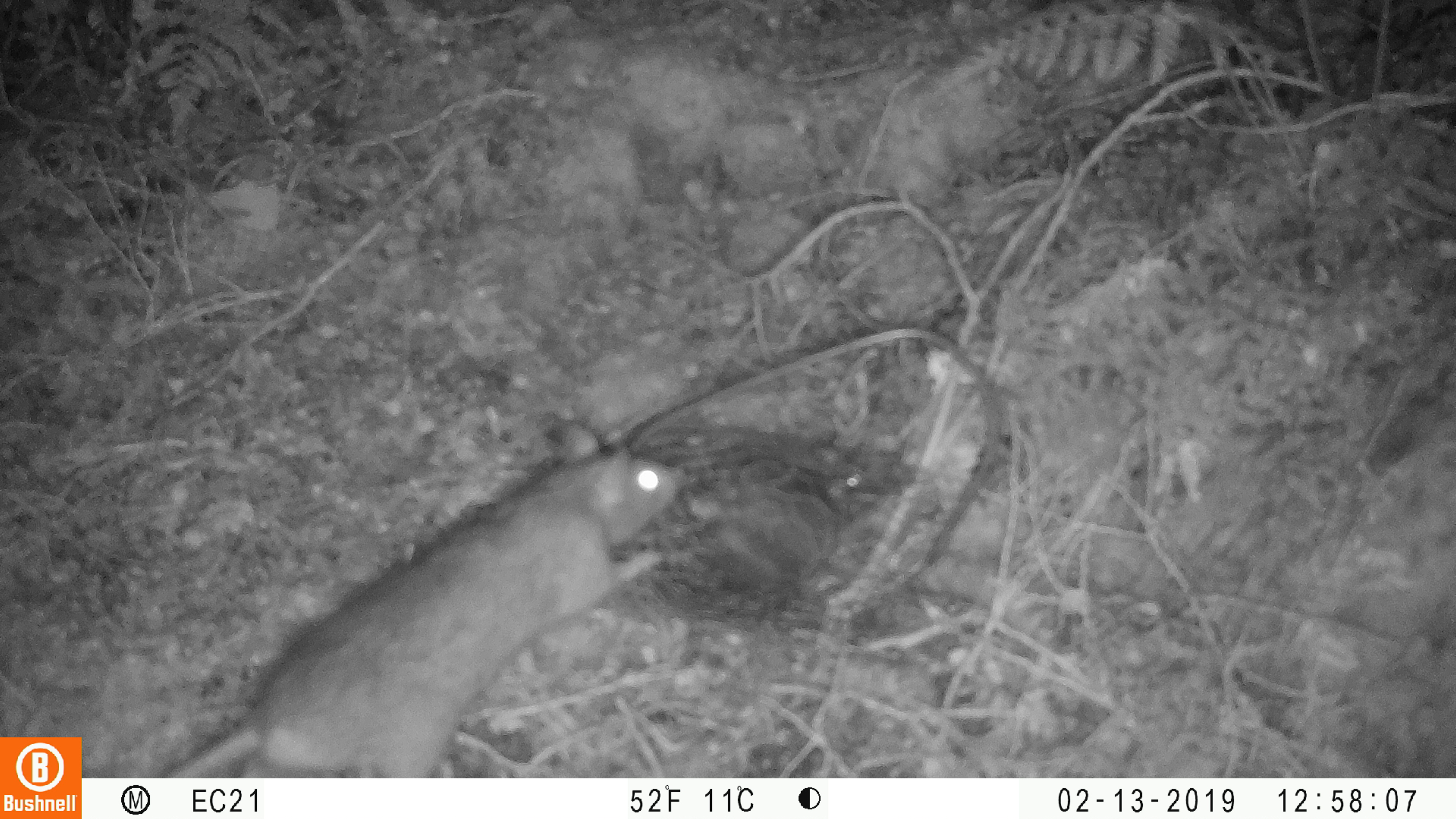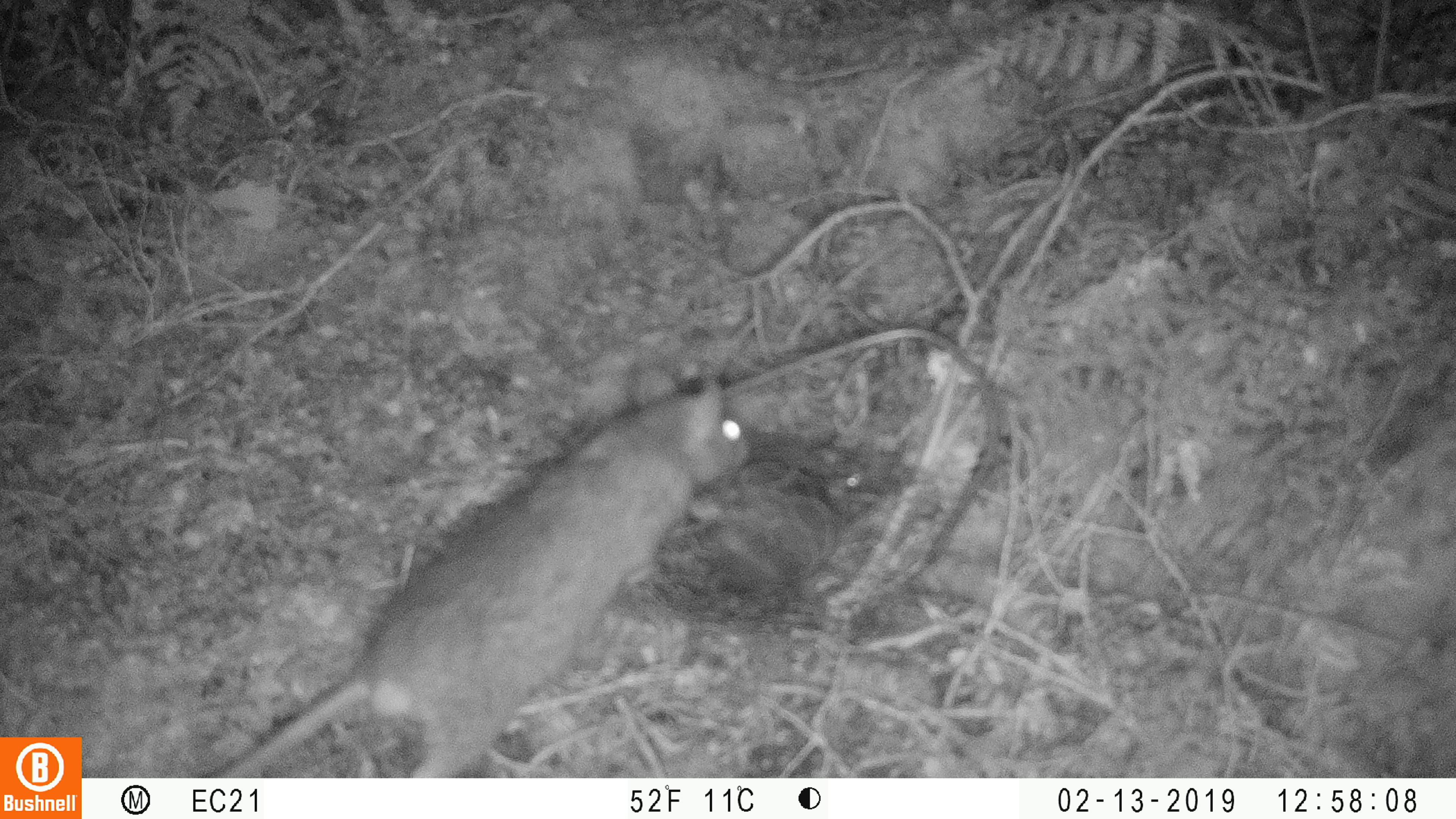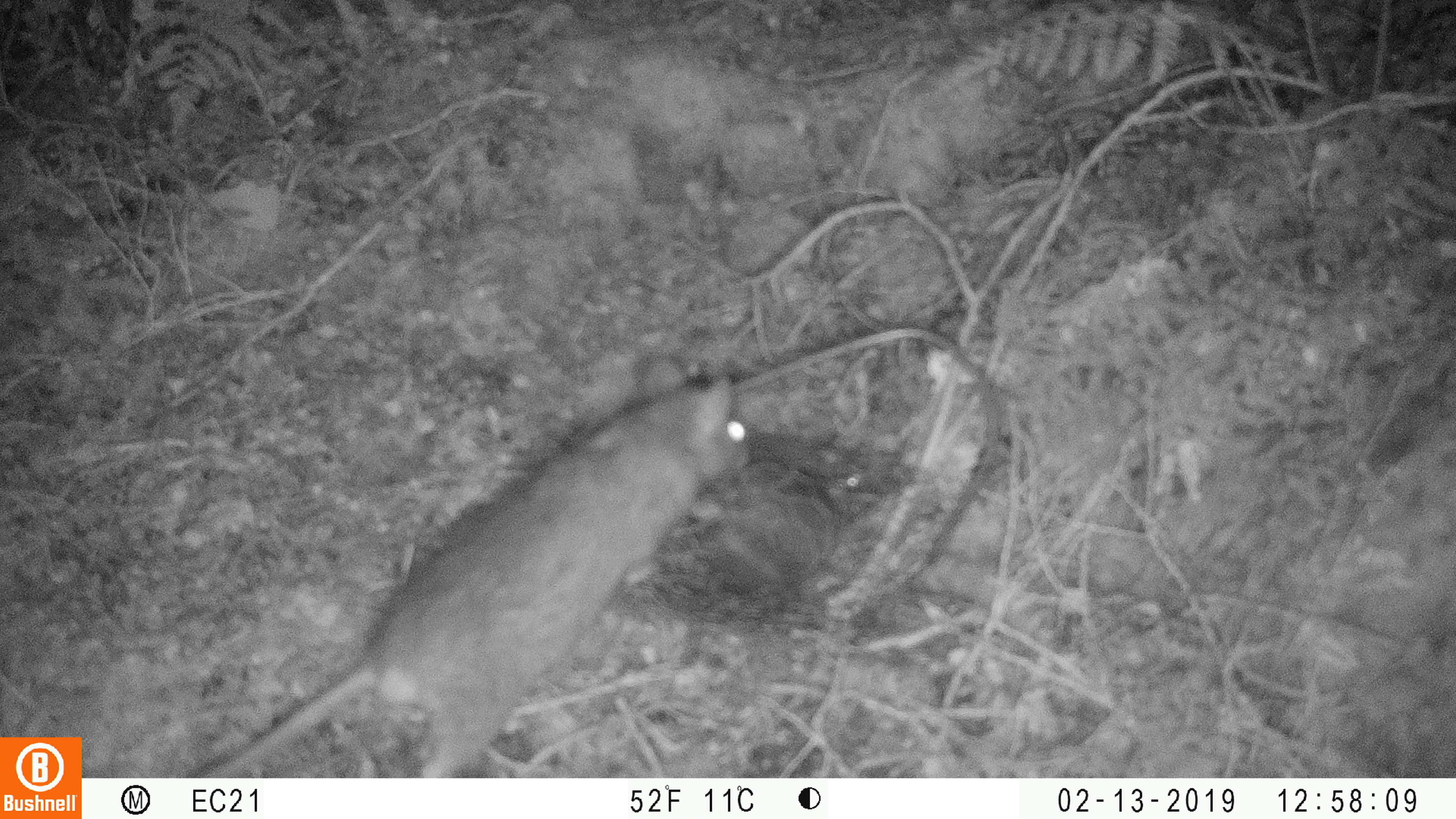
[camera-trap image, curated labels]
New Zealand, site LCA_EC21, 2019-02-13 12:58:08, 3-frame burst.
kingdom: Animalia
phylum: Chordata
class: Mammalia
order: Rodentia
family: Muridae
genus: Rattus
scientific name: Rattus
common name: rat